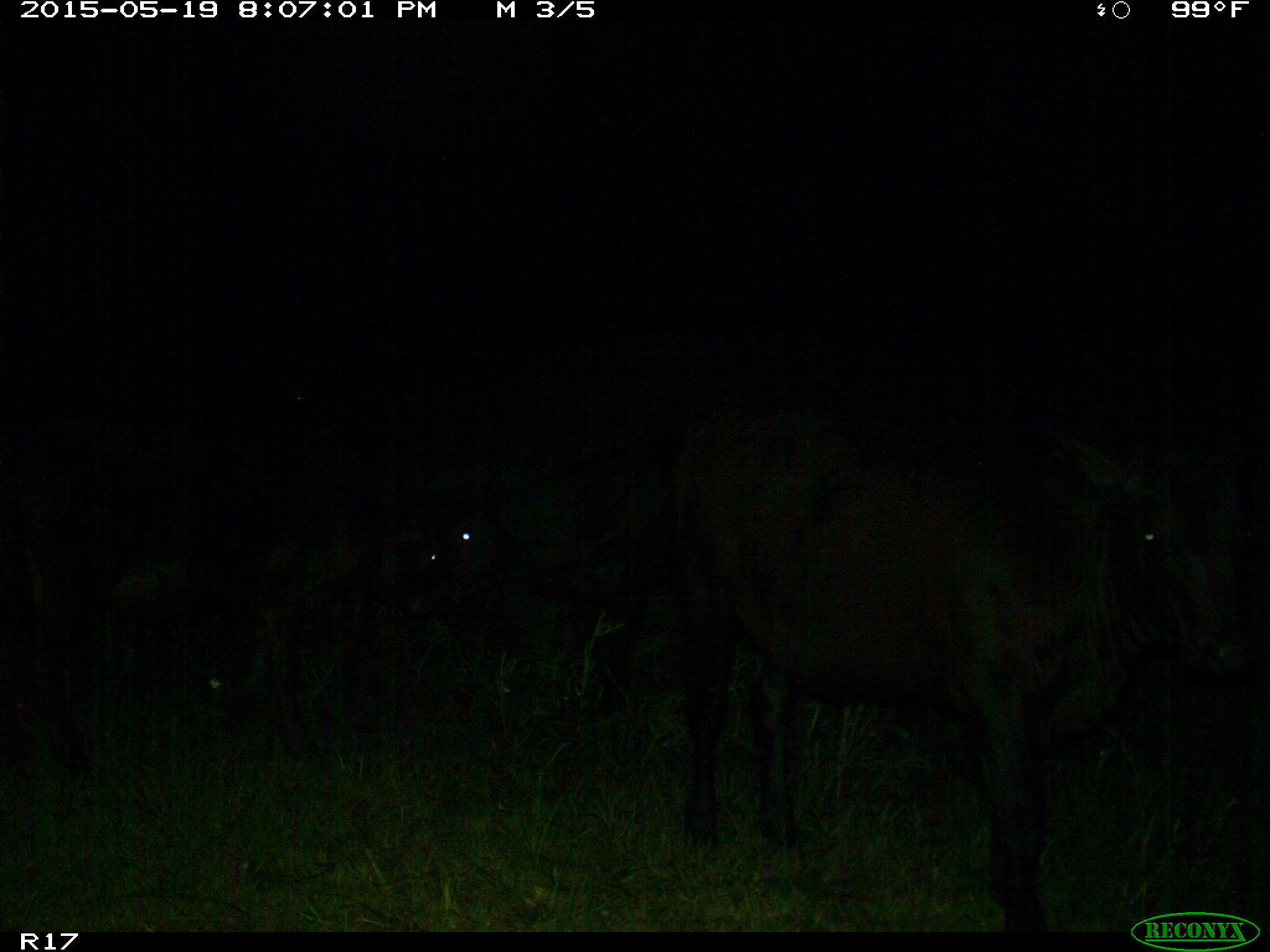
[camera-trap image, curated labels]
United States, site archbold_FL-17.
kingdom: Animalia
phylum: Chordata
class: Mammalia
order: Artiodactyla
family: Bovidae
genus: Bos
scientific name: Bos taurus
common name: domestic cow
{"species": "Bos taurus (domestic cow)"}